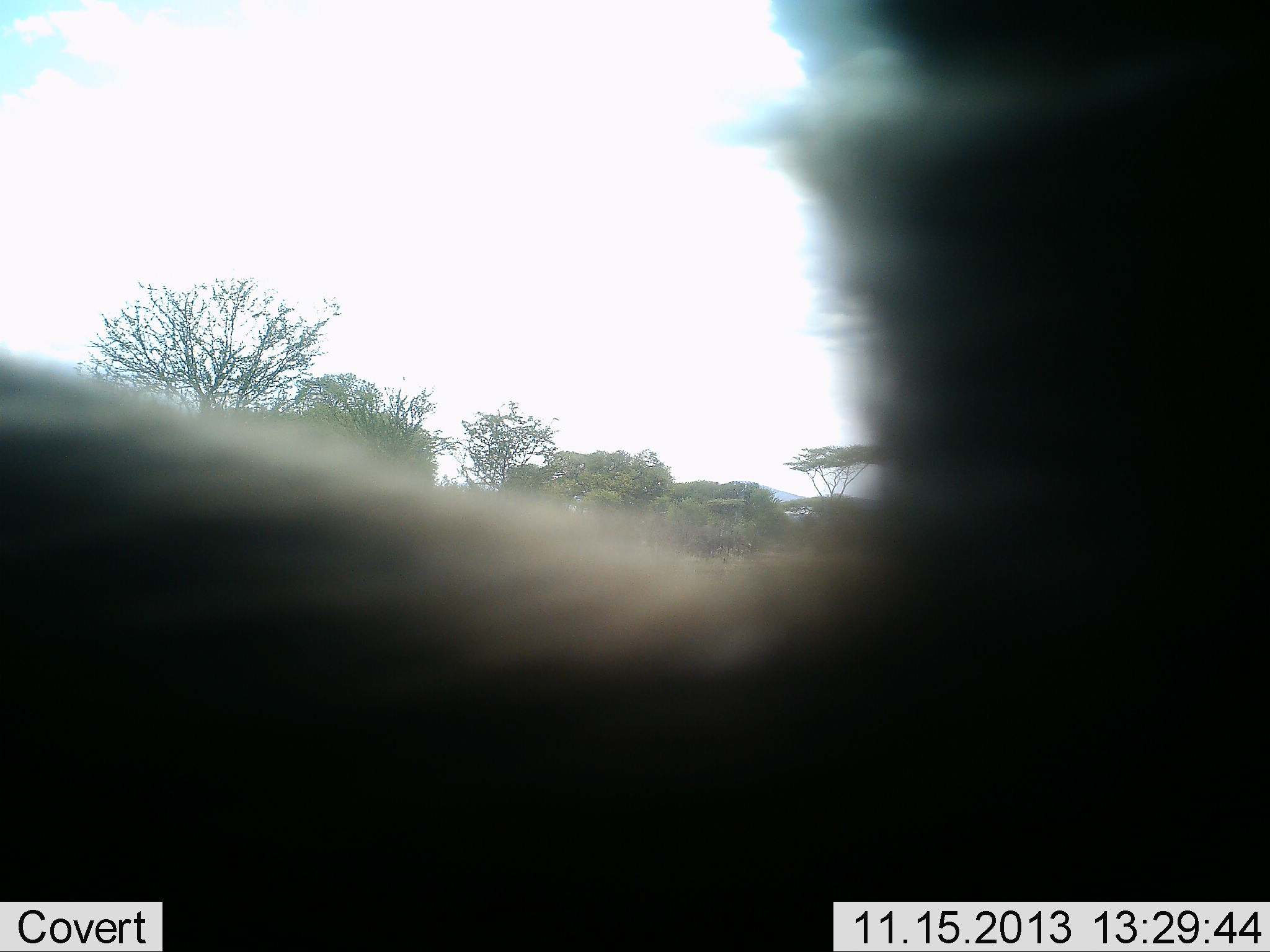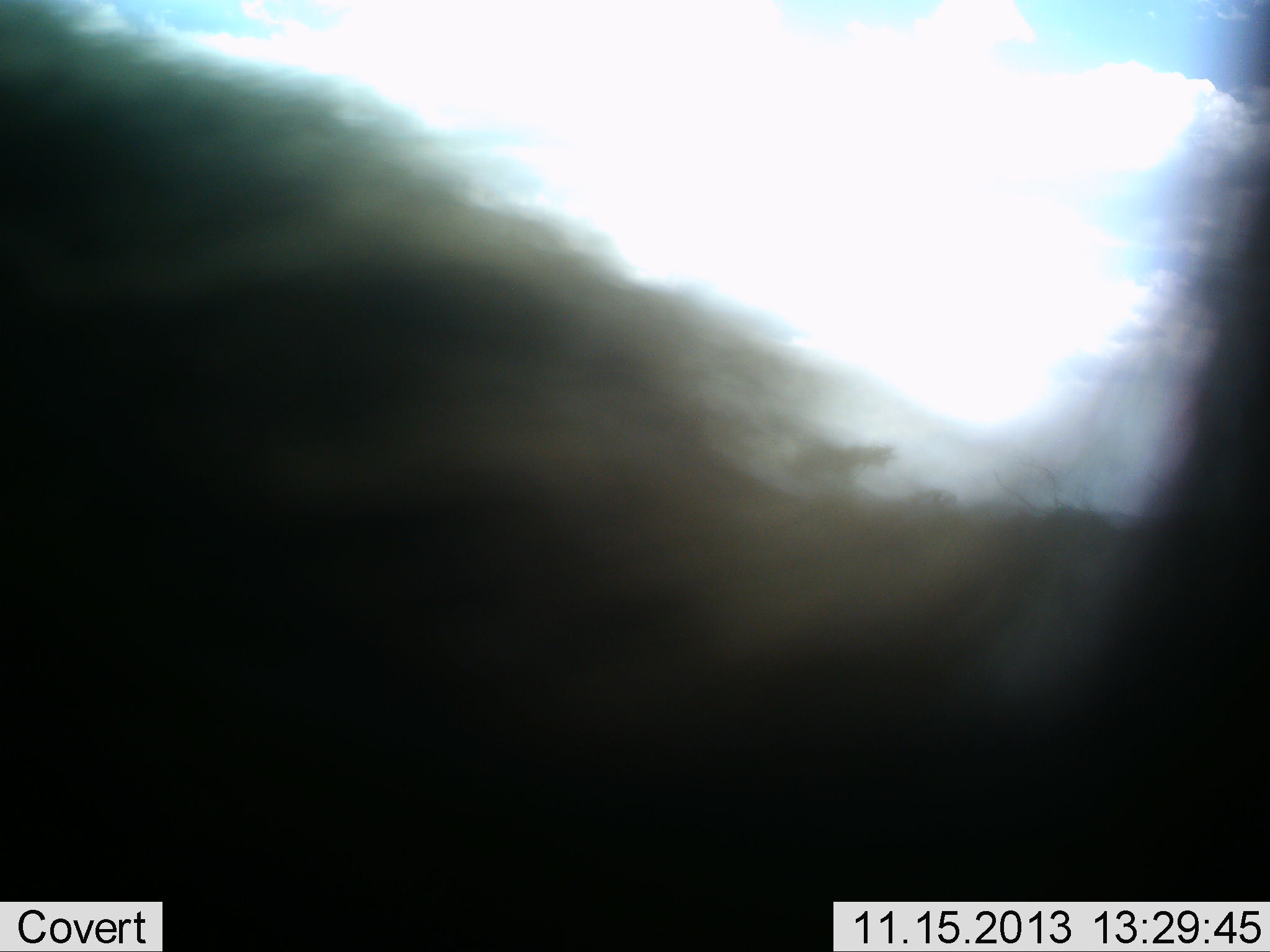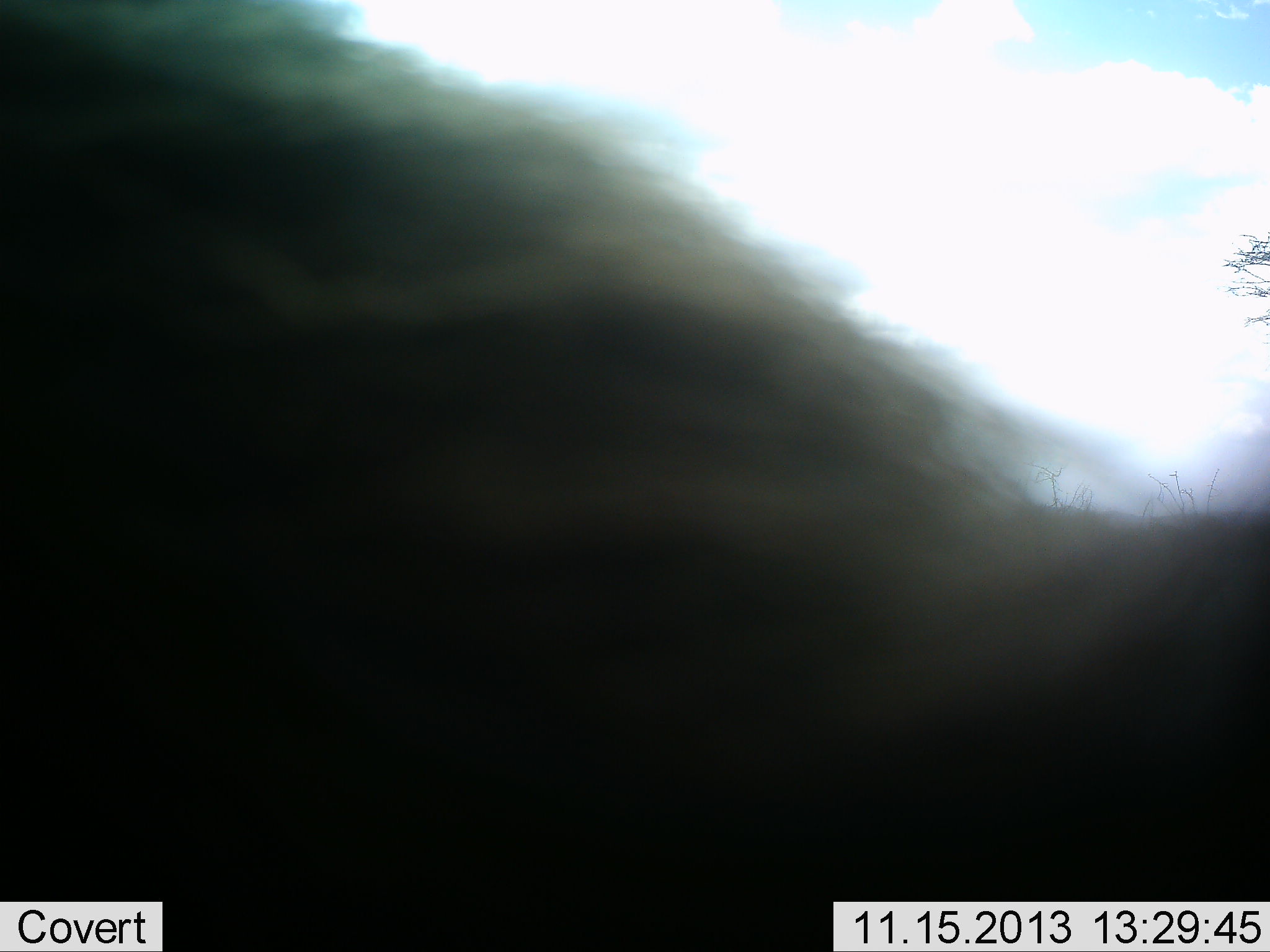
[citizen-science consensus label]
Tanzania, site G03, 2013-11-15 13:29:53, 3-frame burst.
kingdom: Animalia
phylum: Chordata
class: Mammalia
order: Artiodactyla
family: Bovidae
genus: Connochaetes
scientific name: Connochaetes taurinus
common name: blue wildebeest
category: wildebeest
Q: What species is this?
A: Wildebeest (blue wildebeest) (Connochaetes taurinus).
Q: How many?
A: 1.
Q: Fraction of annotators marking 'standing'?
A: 43%.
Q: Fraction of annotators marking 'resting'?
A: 14%.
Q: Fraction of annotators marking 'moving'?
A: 43%.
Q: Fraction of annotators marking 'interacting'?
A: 0%.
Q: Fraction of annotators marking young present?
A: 0%.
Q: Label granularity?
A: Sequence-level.